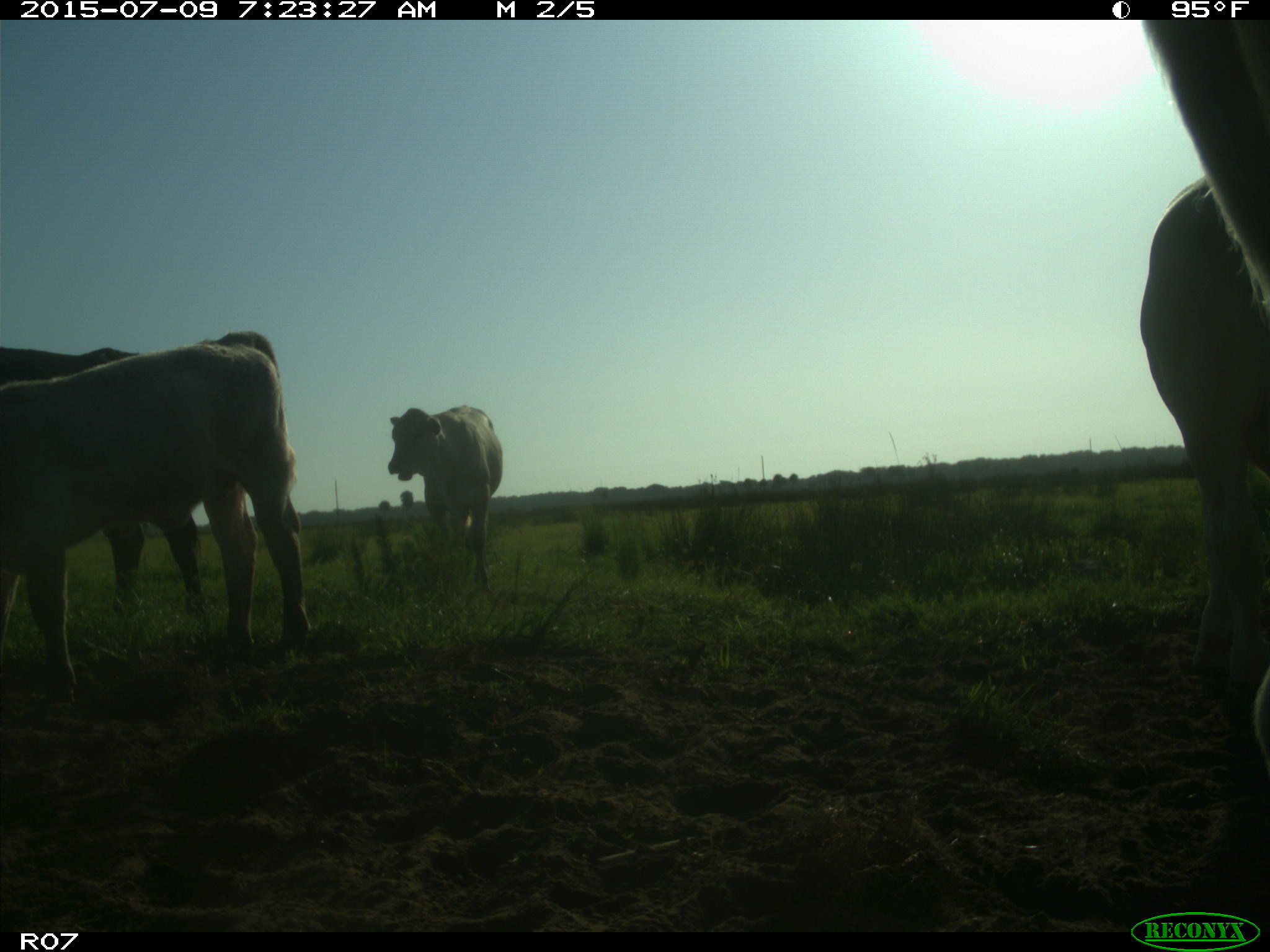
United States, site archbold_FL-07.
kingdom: Animalia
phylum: Chordata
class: Mammalia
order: Artiodactyla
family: Bovidae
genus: Bos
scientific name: Bos taurus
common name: domestic cow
Bos taurus (domestic cow).